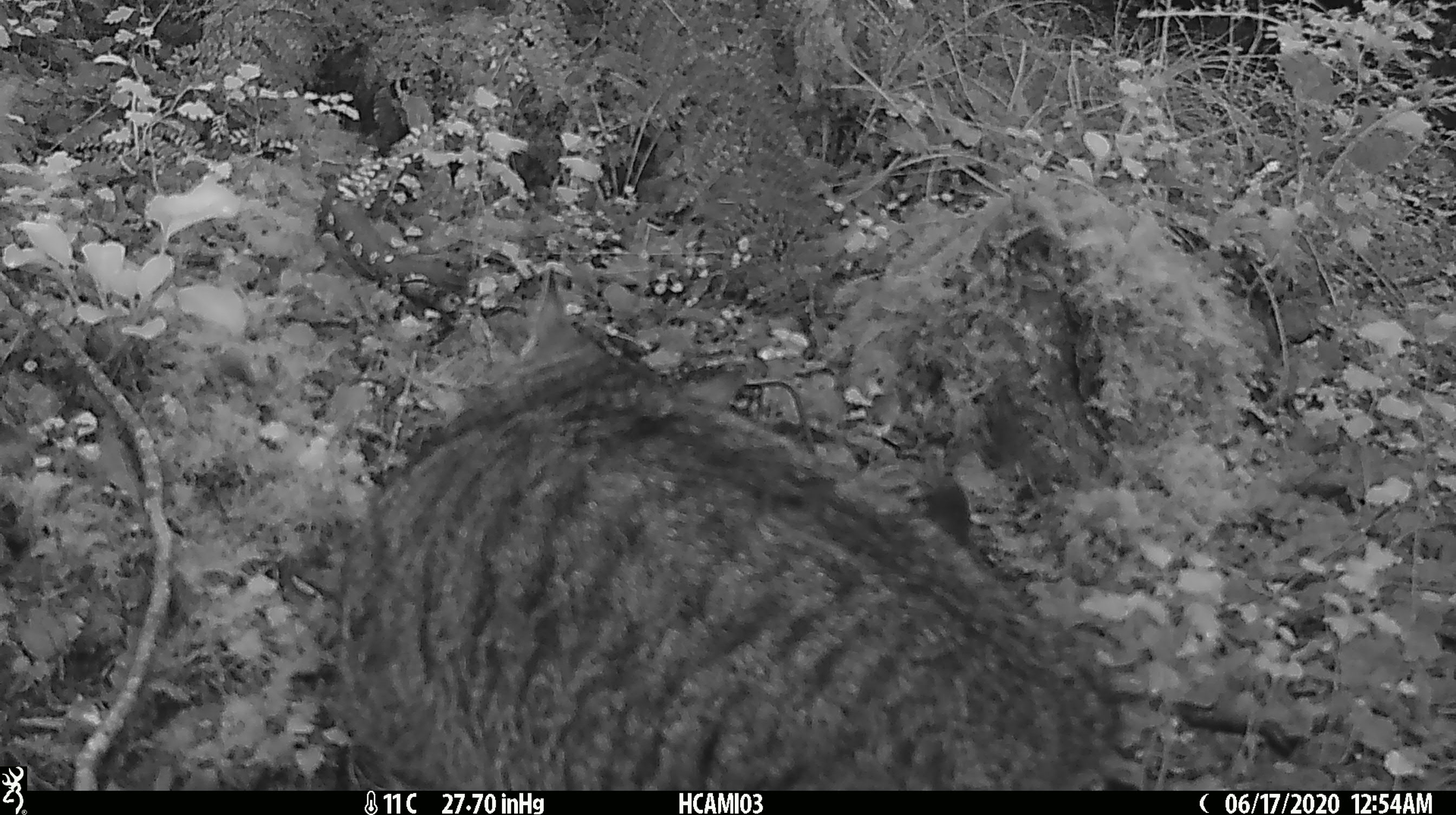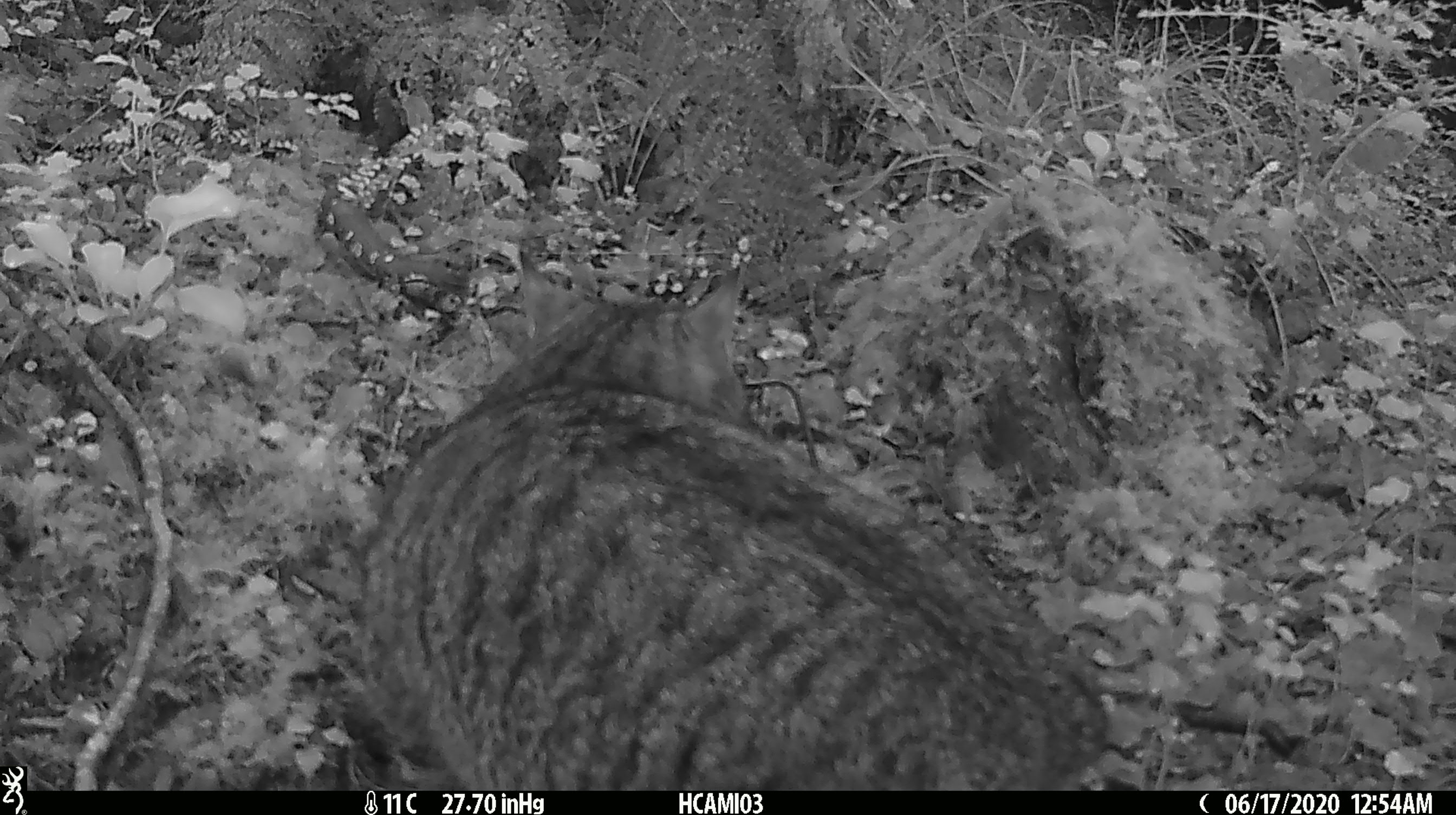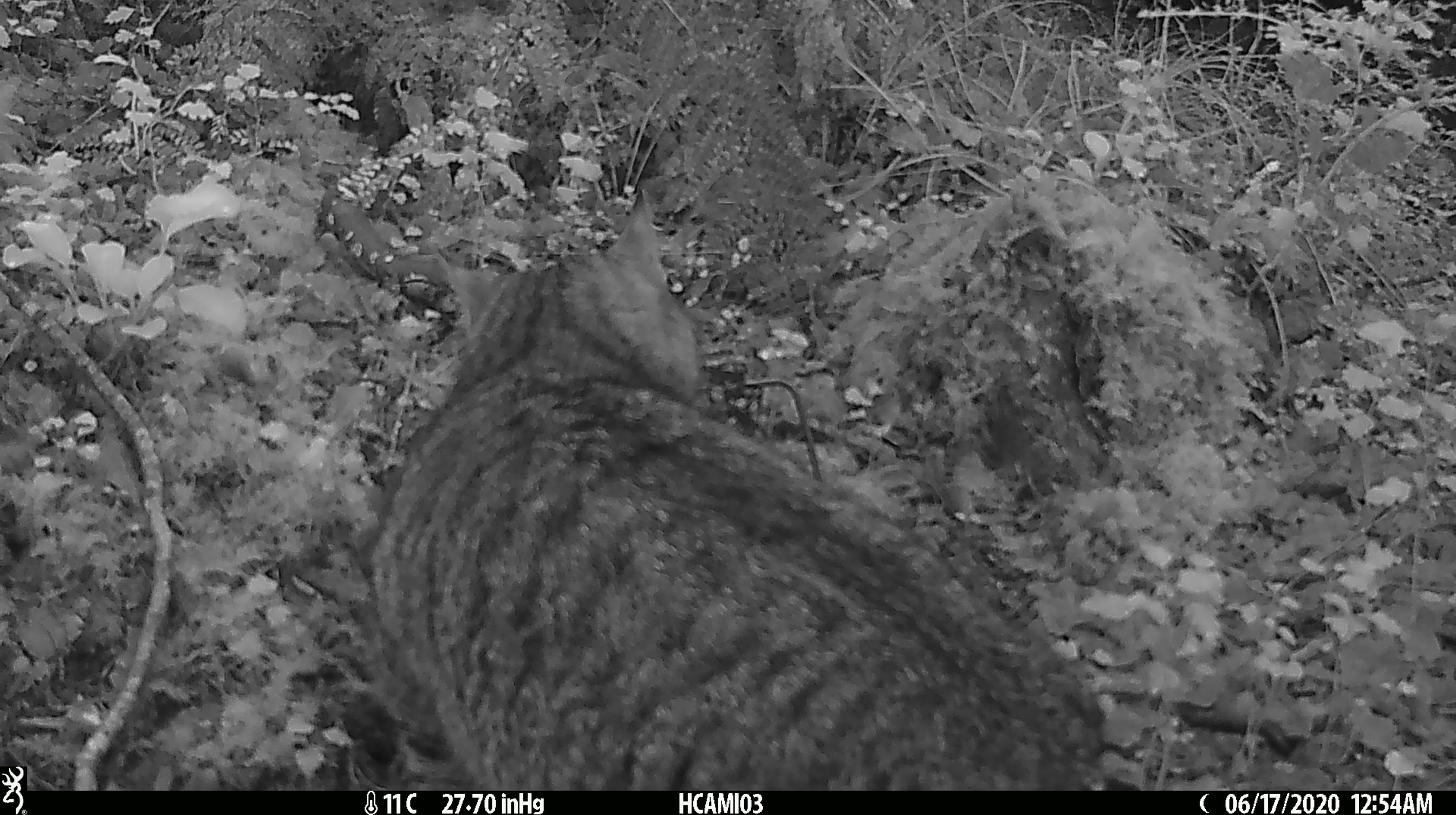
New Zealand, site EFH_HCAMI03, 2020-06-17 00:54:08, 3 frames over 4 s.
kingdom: Animalia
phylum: Chordata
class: Mammalia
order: Carnivora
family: Felidae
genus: Felis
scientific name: Felis catus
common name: domestic cat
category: cat